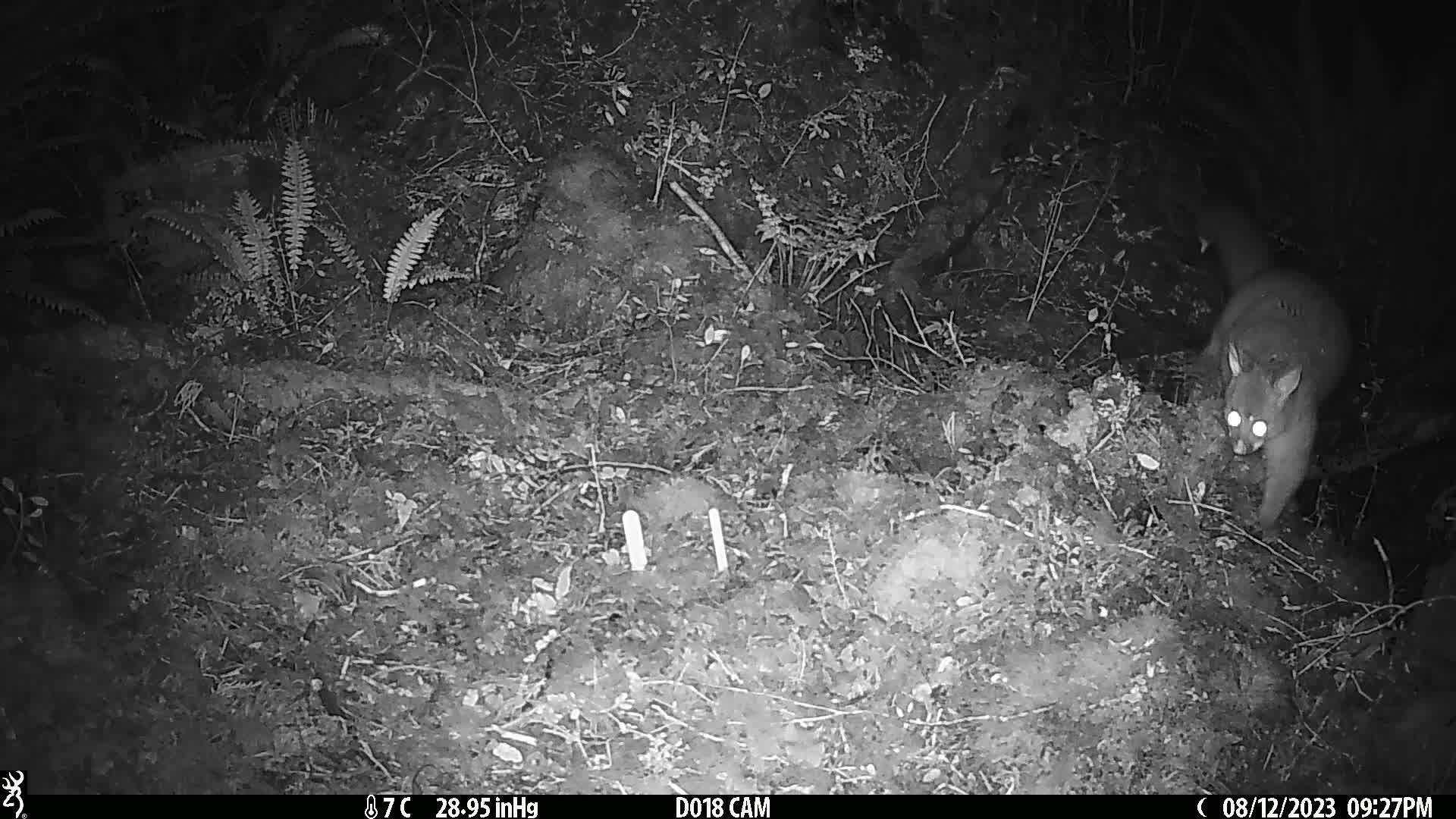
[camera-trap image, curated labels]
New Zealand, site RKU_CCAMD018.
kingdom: Animalia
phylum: Chordata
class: Mammalia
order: Diprotodontia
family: Phalangeridae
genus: Trichosurus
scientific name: Trichosurus vulpecula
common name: common brushtail possum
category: possum